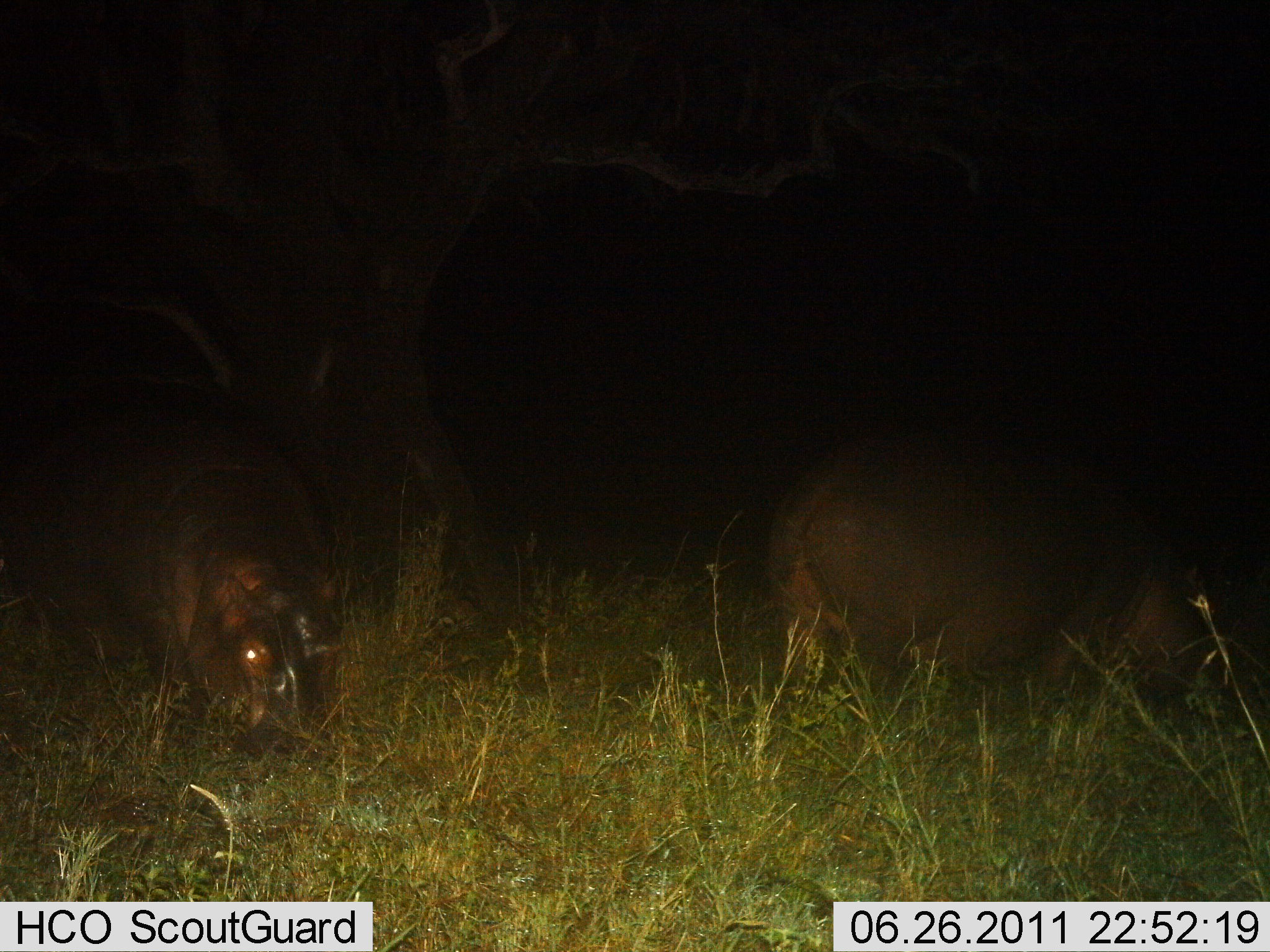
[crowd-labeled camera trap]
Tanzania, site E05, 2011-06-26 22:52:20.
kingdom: Animalia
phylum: Chordata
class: Mammalia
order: Artiodactyla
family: Hippopotamidae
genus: Hippopotamus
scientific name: Hippopotamus amphibius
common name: hippopotamus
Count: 2.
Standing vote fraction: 17%.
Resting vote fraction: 8%.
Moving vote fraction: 0%.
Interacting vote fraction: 0%.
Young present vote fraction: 8%.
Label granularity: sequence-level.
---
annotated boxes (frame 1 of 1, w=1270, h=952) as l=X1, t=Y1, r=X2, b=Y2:
animal: l=762, t=424, r=1238, b=742; l=47, t=436, r=351, b=767